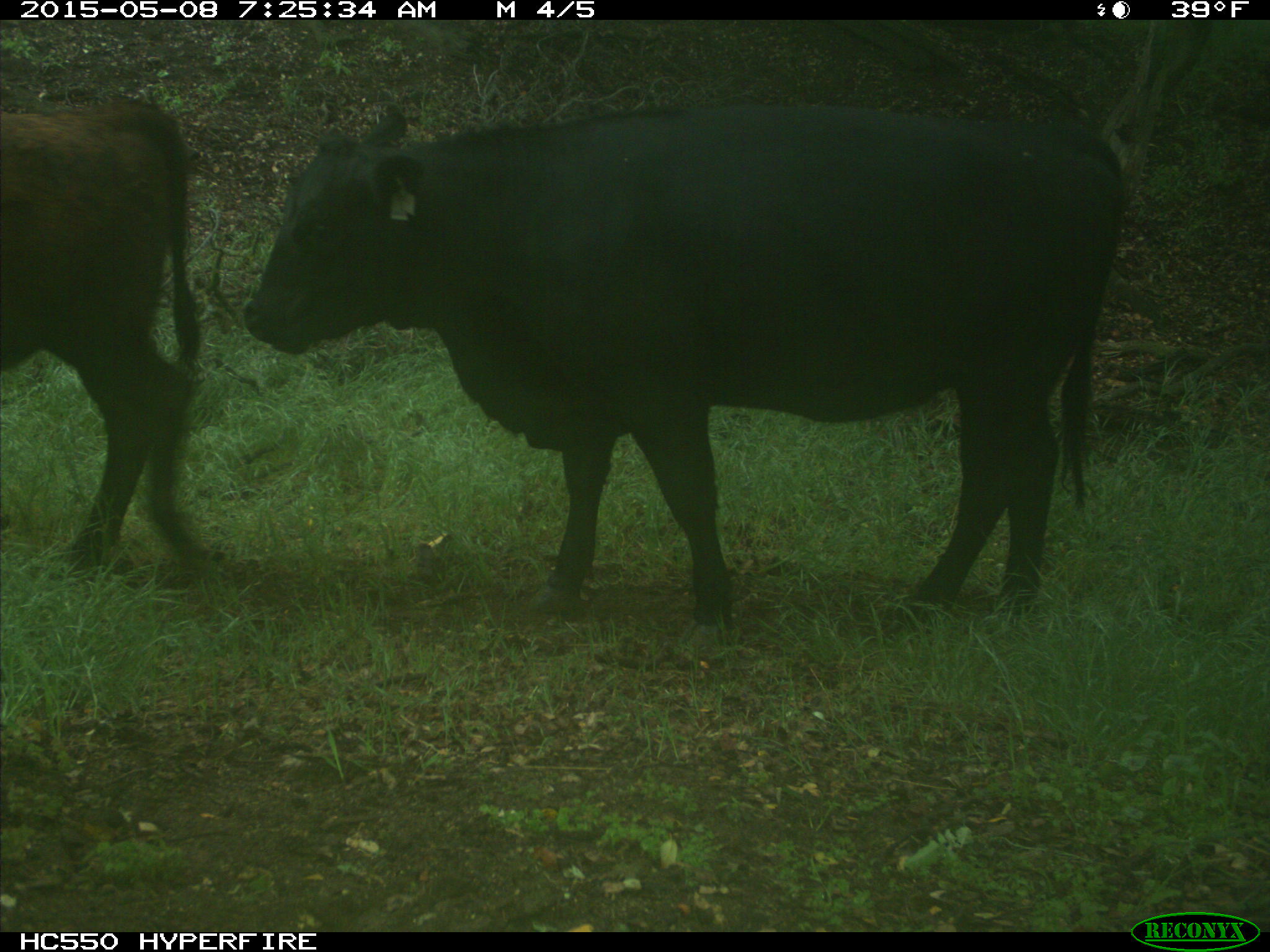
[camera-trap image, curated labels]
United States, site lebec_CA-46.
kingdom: Animalia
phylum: Chordata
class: Mammalia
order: Artiodactyla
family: Bovidae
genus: Bos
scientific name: Bos taurus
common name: domestic cow